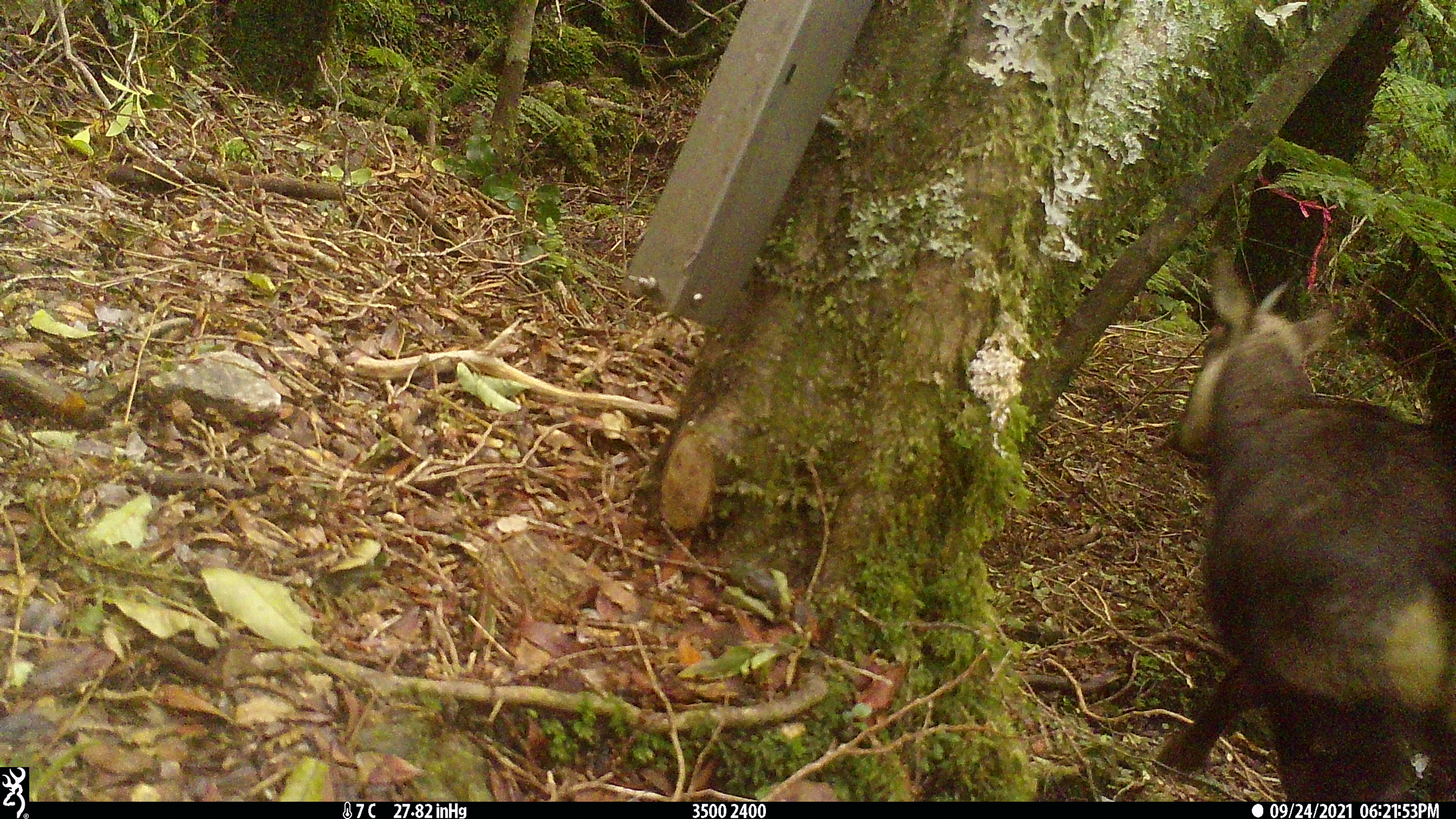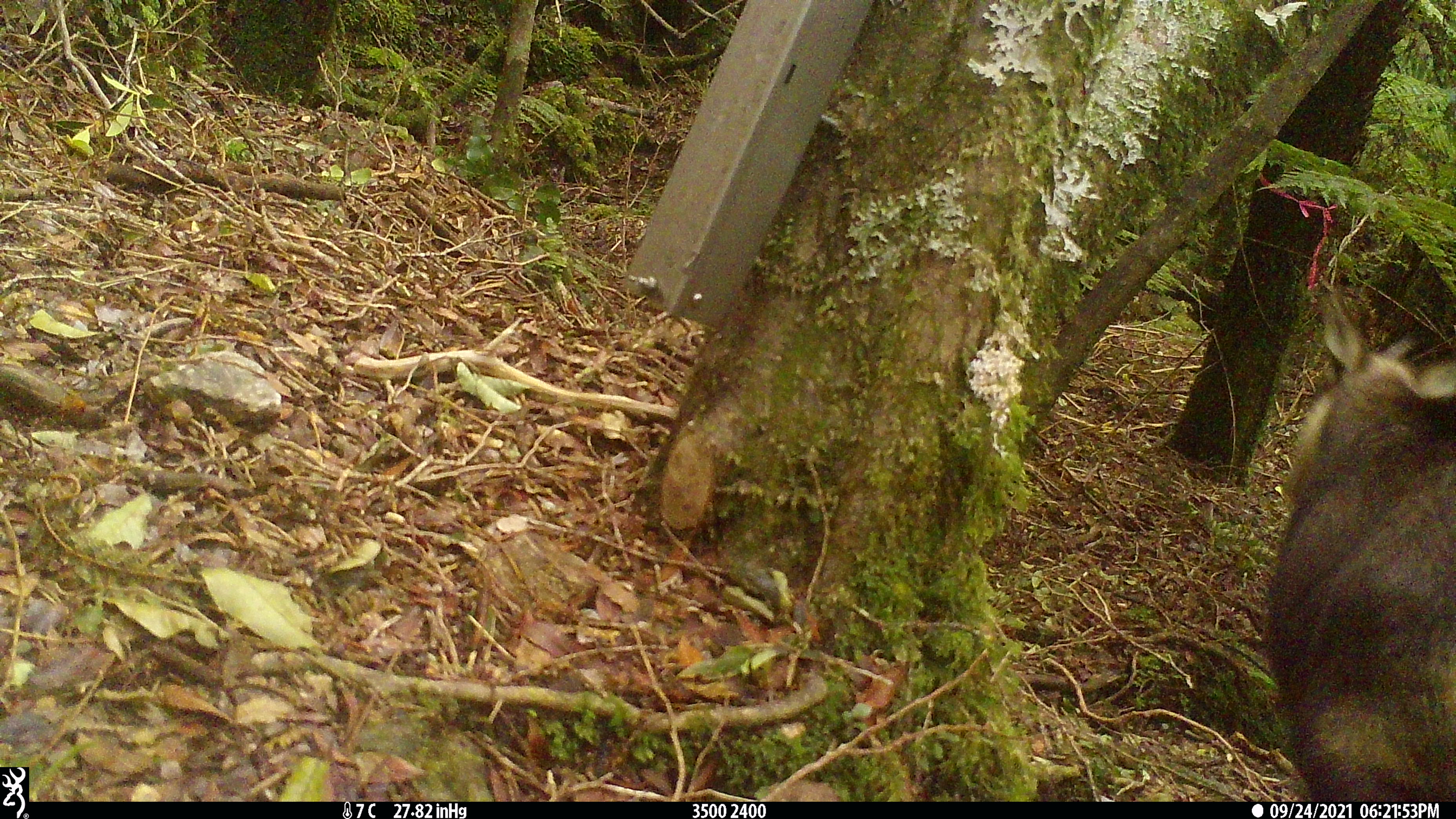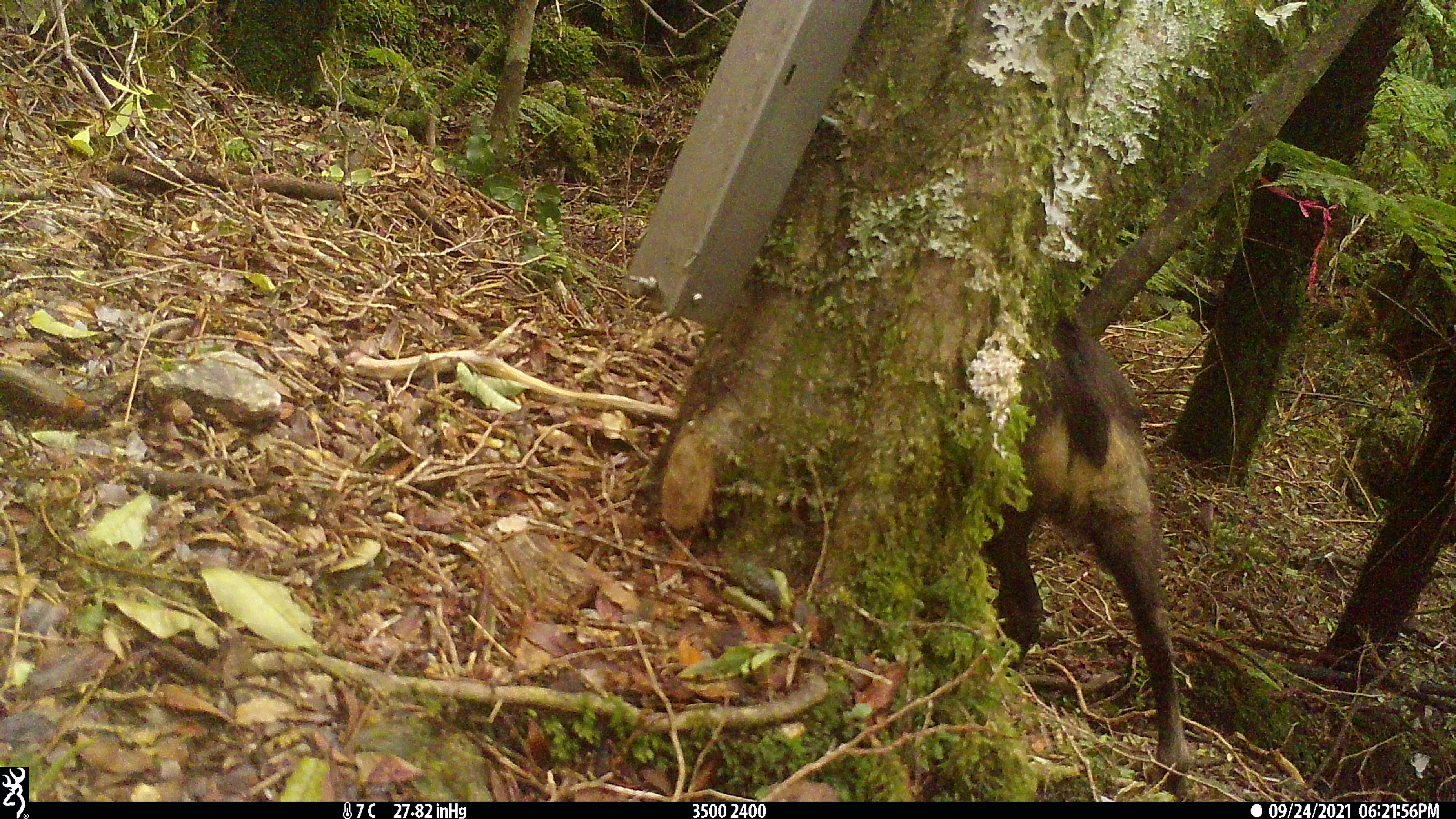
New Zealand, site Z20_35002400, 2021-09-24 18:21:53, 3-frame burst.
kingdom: Animalia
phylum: Chordata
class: Mammalia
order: Artiodactyla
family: Bovidae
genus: Rupicapra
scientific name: Rupicapra rupicapra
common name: alpine chamois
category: chamois